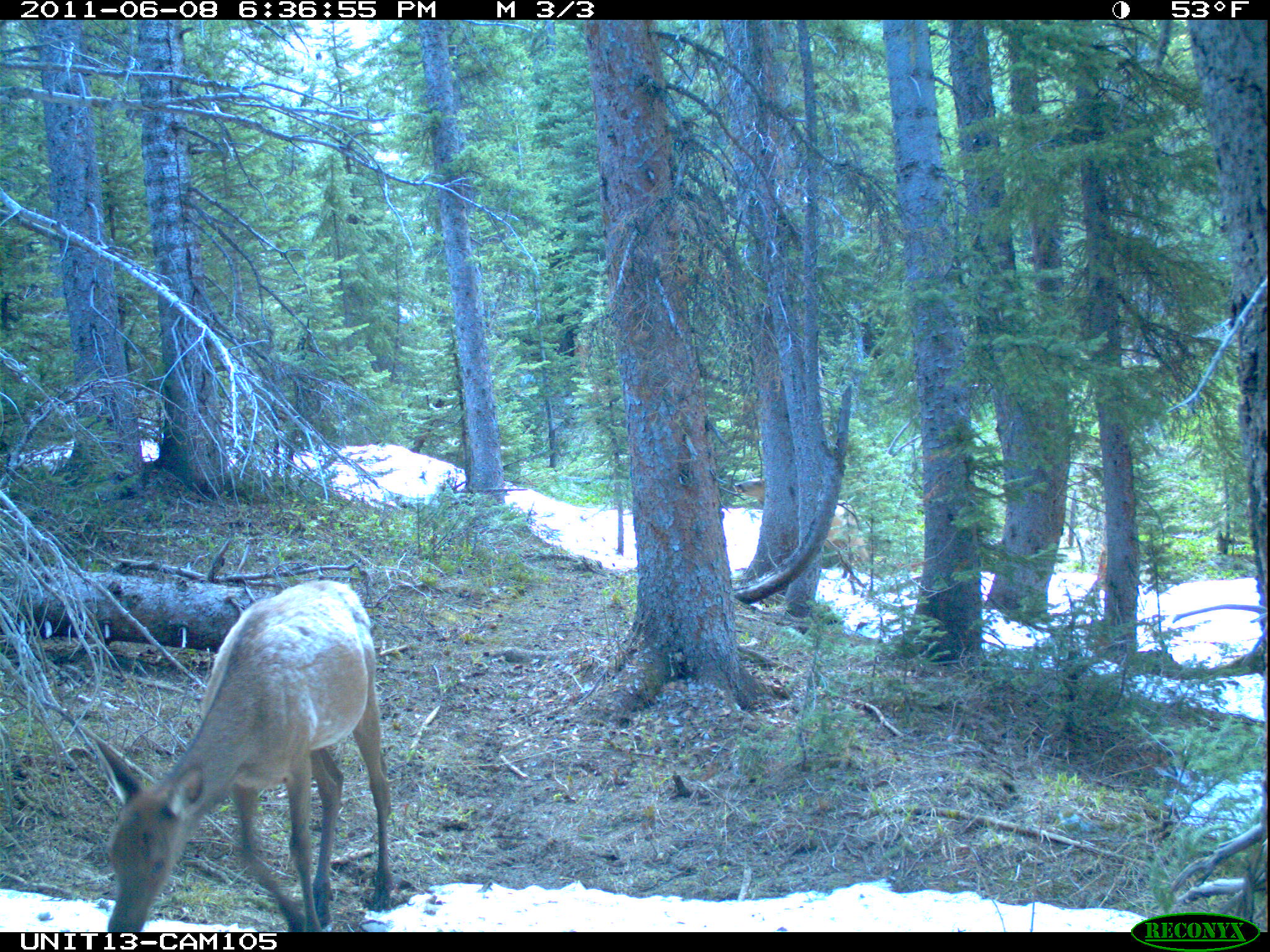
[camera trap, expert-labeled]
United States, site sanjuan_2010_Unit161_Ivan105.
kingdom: Animalia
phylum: Chordata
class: Mammalia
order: Artiodactyla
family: Cervidae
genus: Cervus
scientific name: Cervus elaphus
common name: red deer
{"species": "Cervus elaphus (red deer)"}